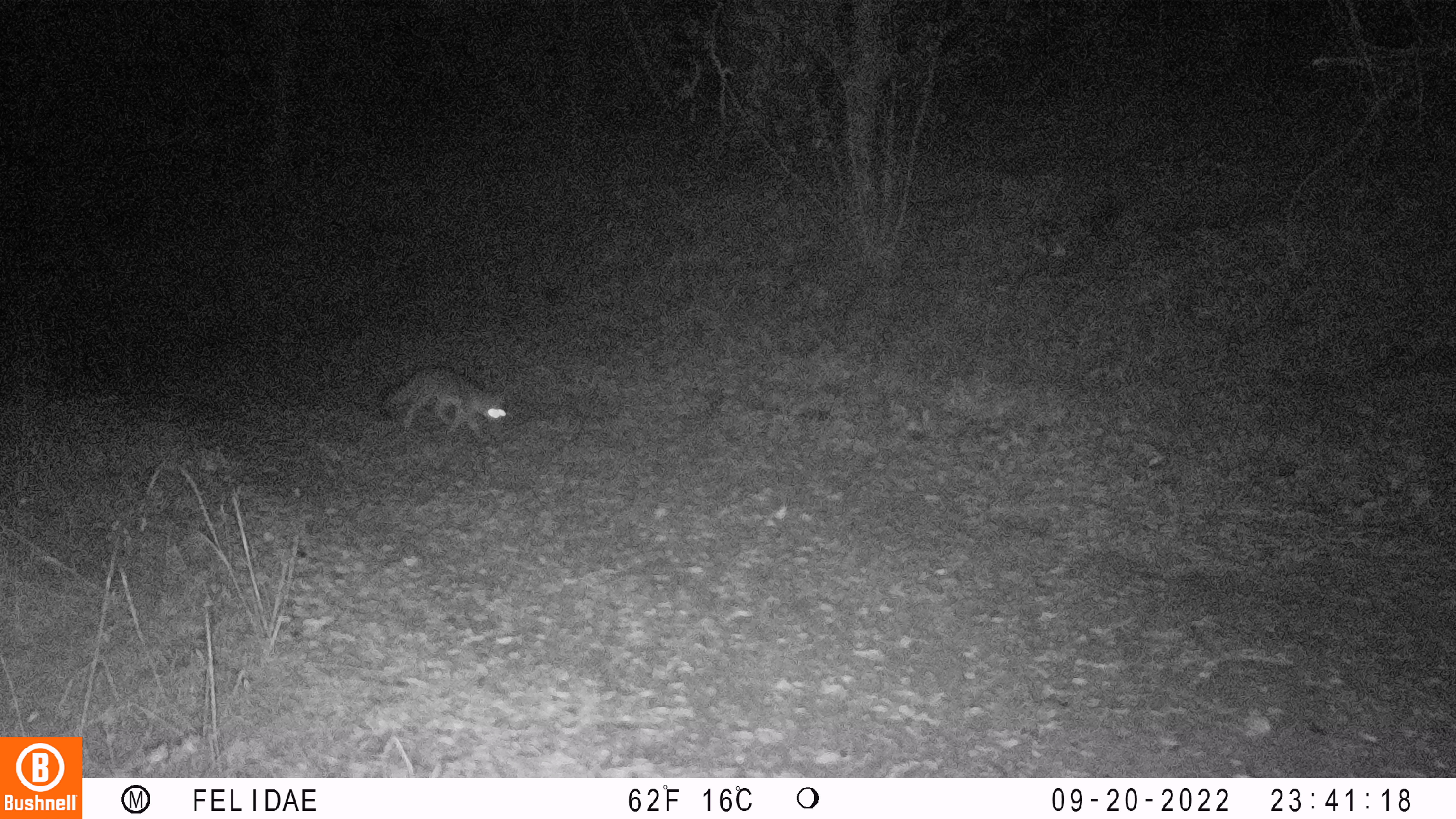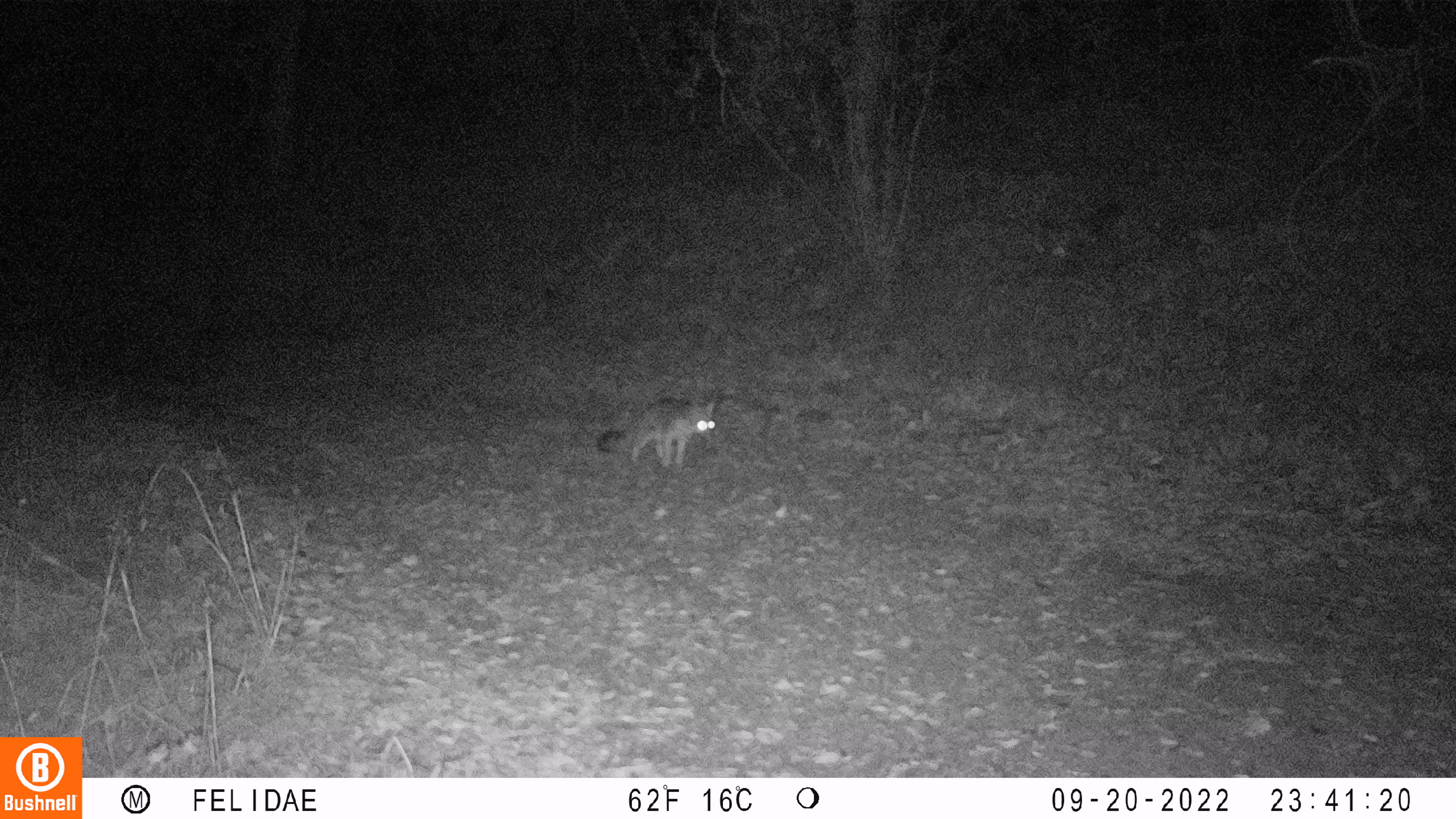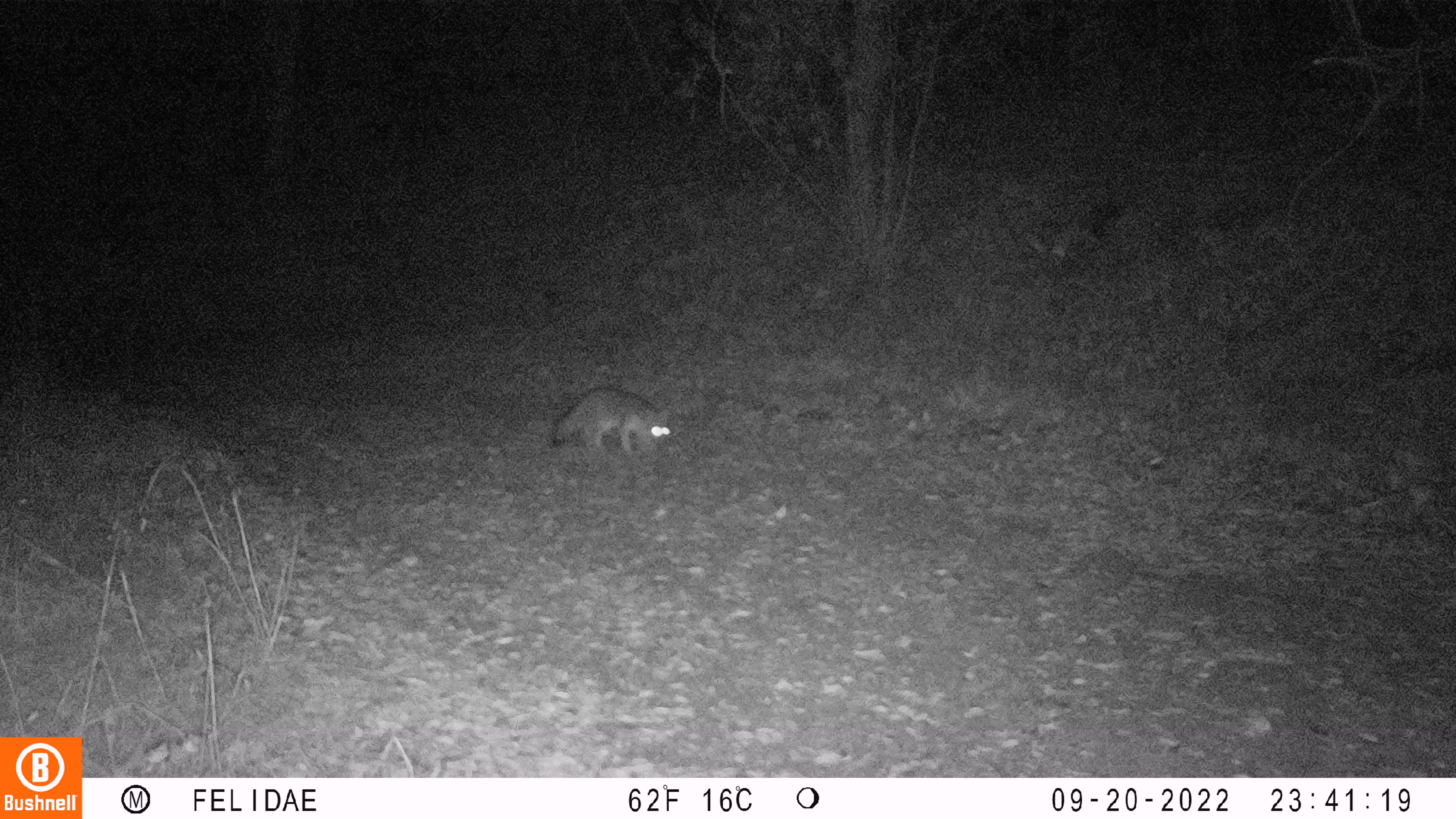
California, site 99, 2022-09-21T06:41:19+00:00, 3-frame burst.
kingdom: Animalia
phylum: Chordata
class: Mammalia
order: Carnivora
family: Canidae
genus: Urocyon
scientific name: Urocyon cinereoargenteus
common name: gray fox